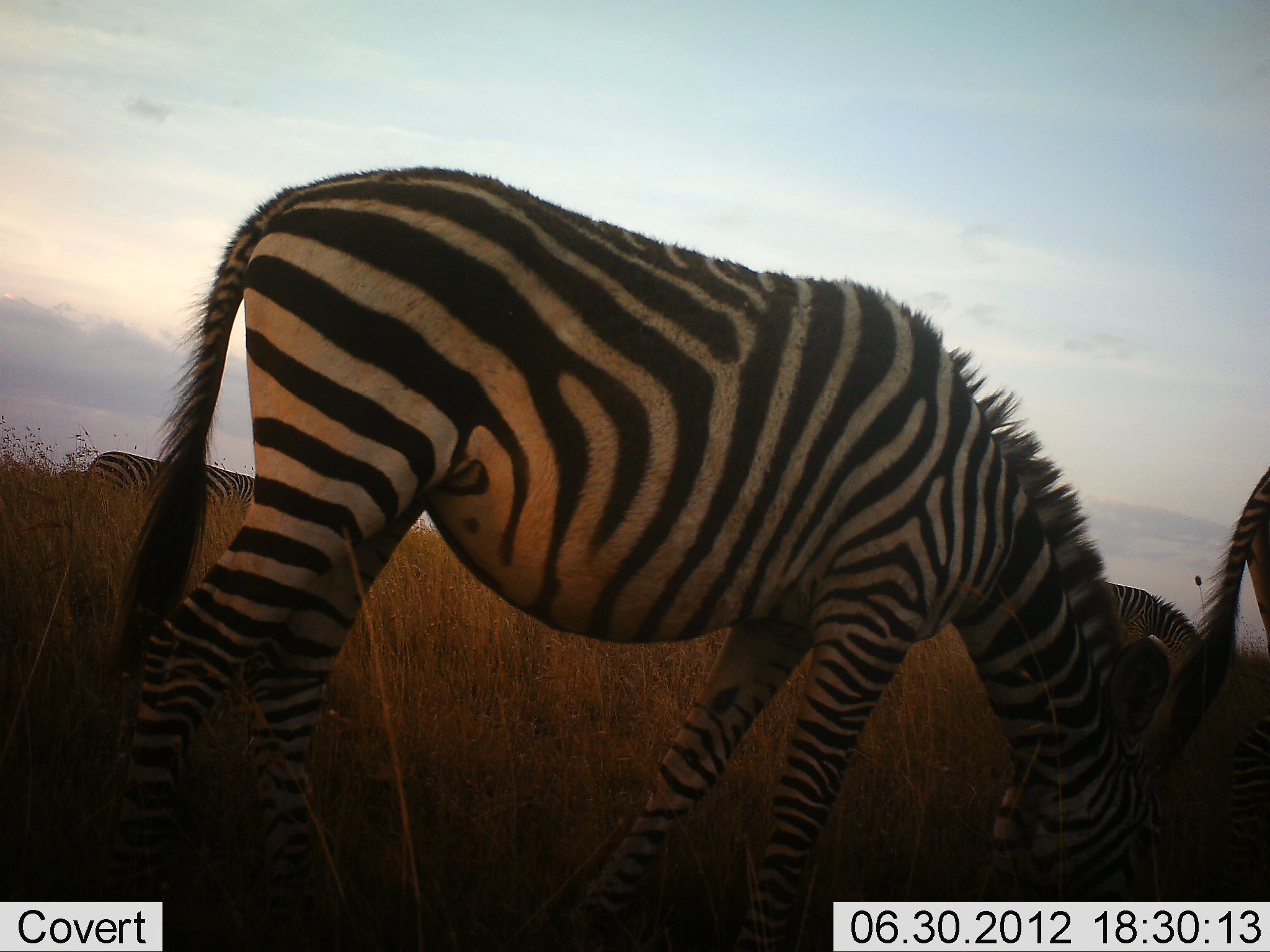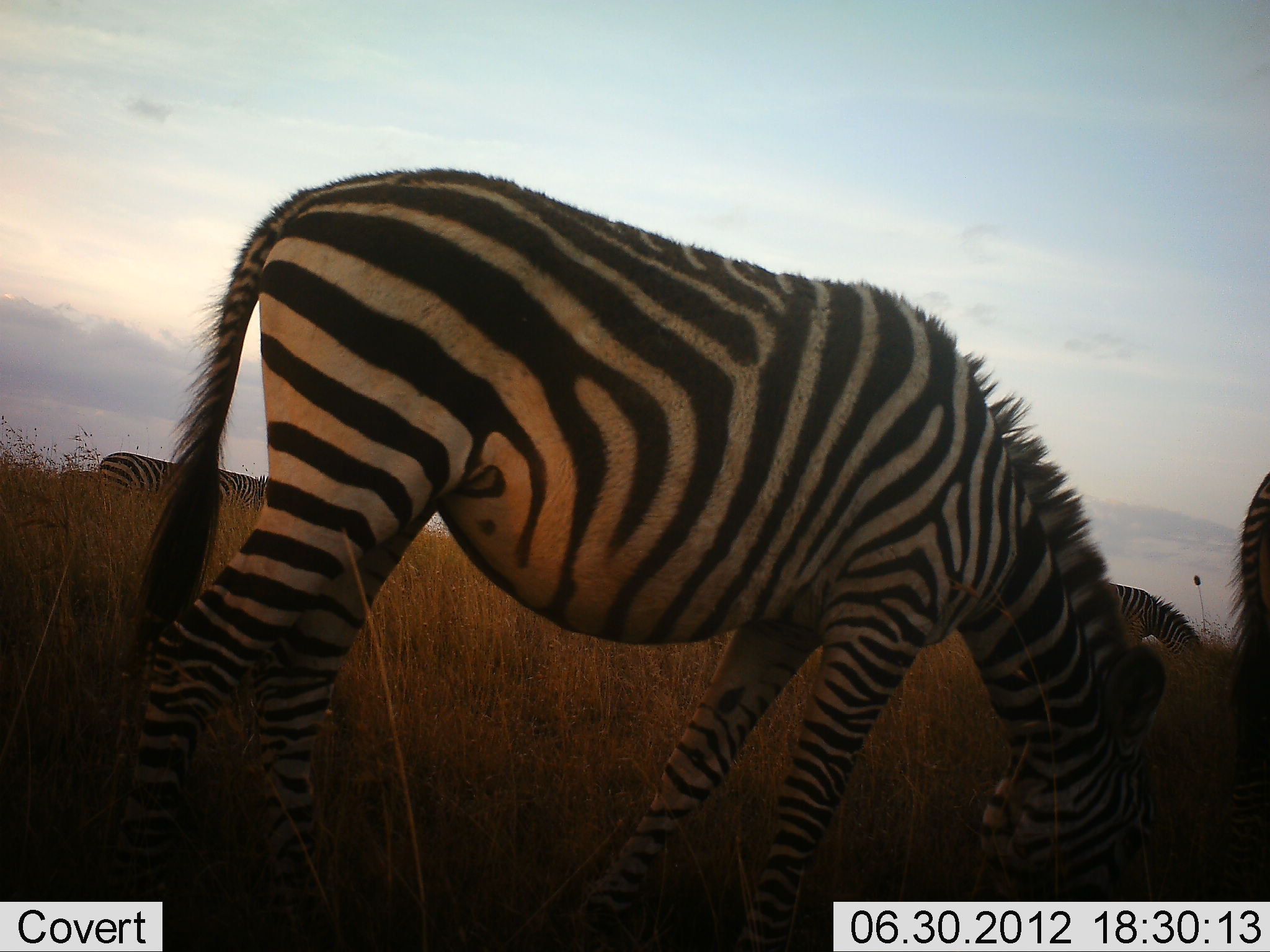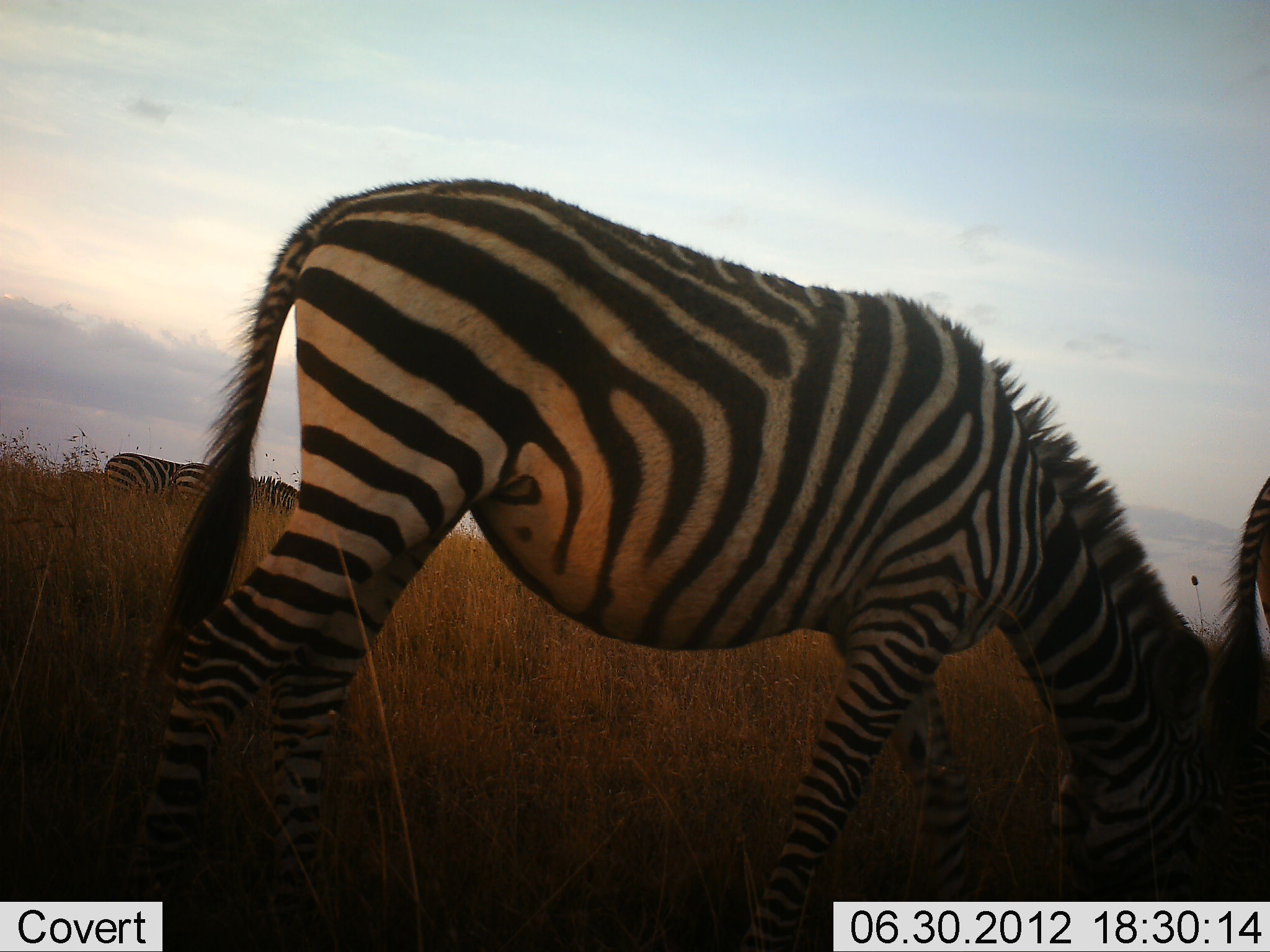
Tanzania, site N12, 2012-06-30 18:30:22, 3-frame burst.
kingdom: Animalia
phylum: Chordata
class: Mammalia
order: Perissodactyla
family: Equidae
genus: Equus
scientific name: Equus quagga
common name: plains zebra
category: zebra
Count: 4.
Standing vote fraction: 30%.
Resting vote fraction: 10%.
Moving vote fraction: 10%.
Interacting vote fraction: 0%.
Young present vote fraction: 10%.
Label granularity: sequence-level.